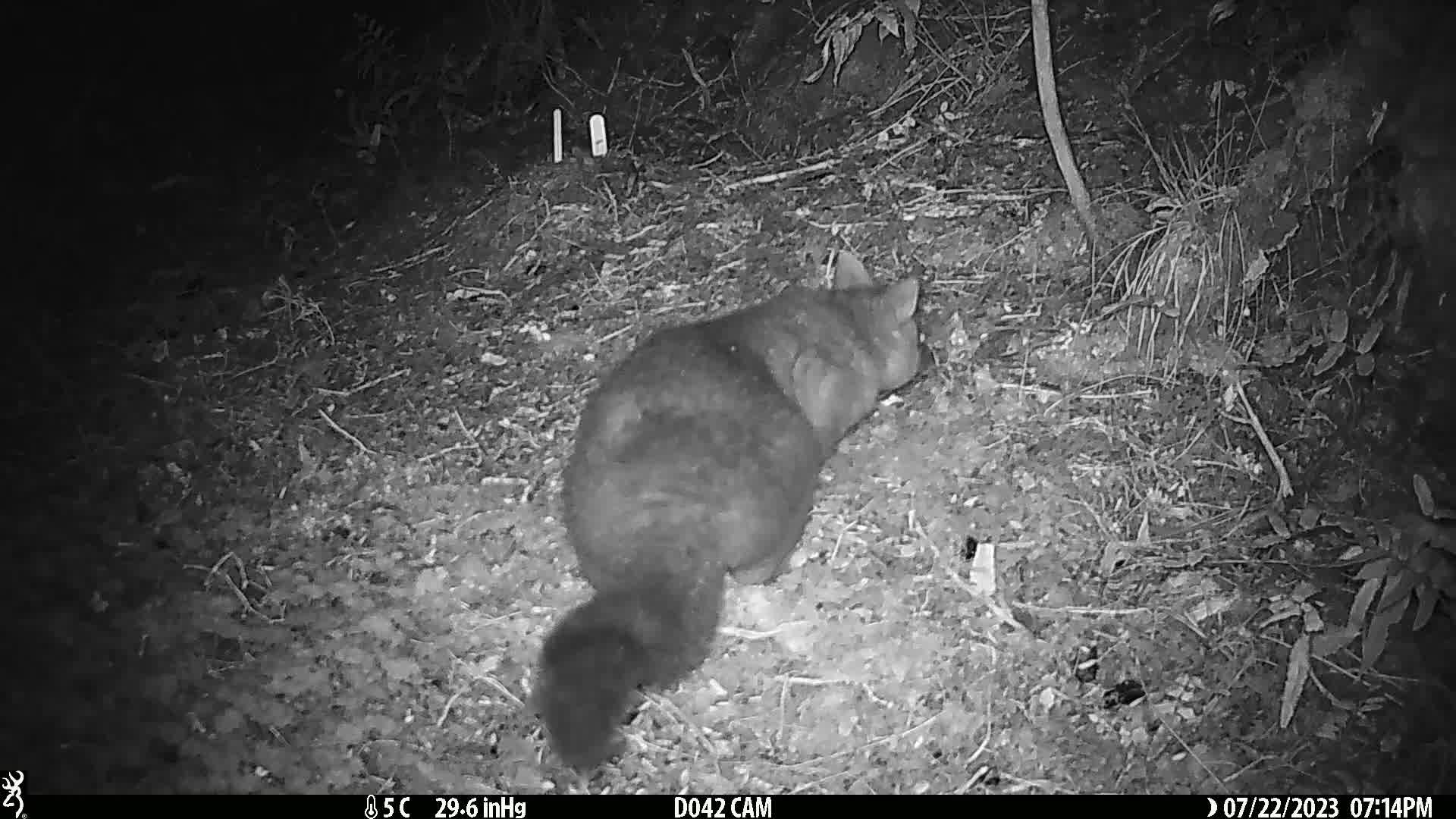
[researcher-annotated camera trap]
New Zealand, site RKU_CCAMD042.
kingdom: Animalia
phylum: Chordata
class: Mammalia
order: Diprotodontia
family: Phalangeridae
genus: Trichosurus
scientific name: Trichosurus vulpecula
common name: common brushtail possum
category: possum